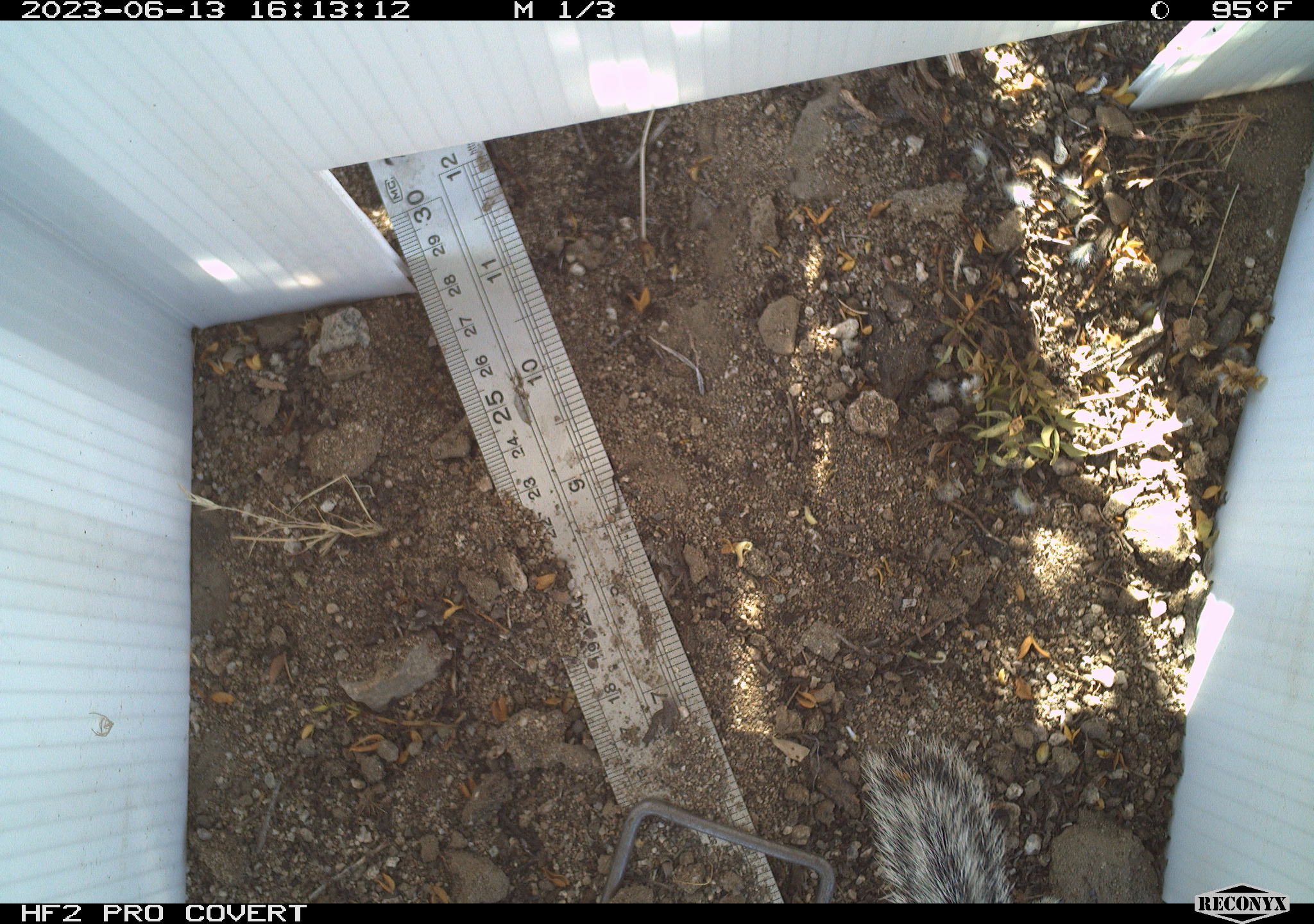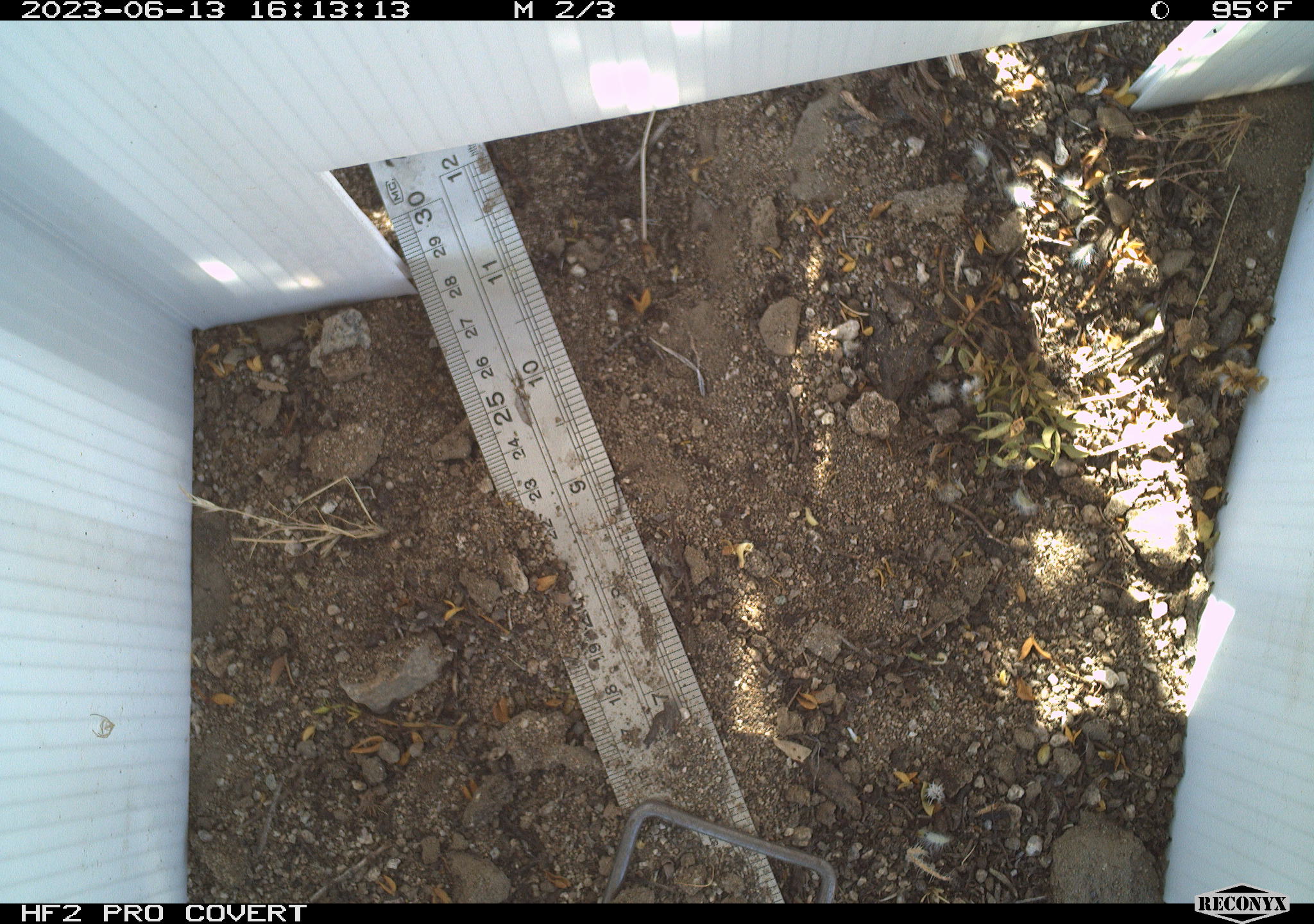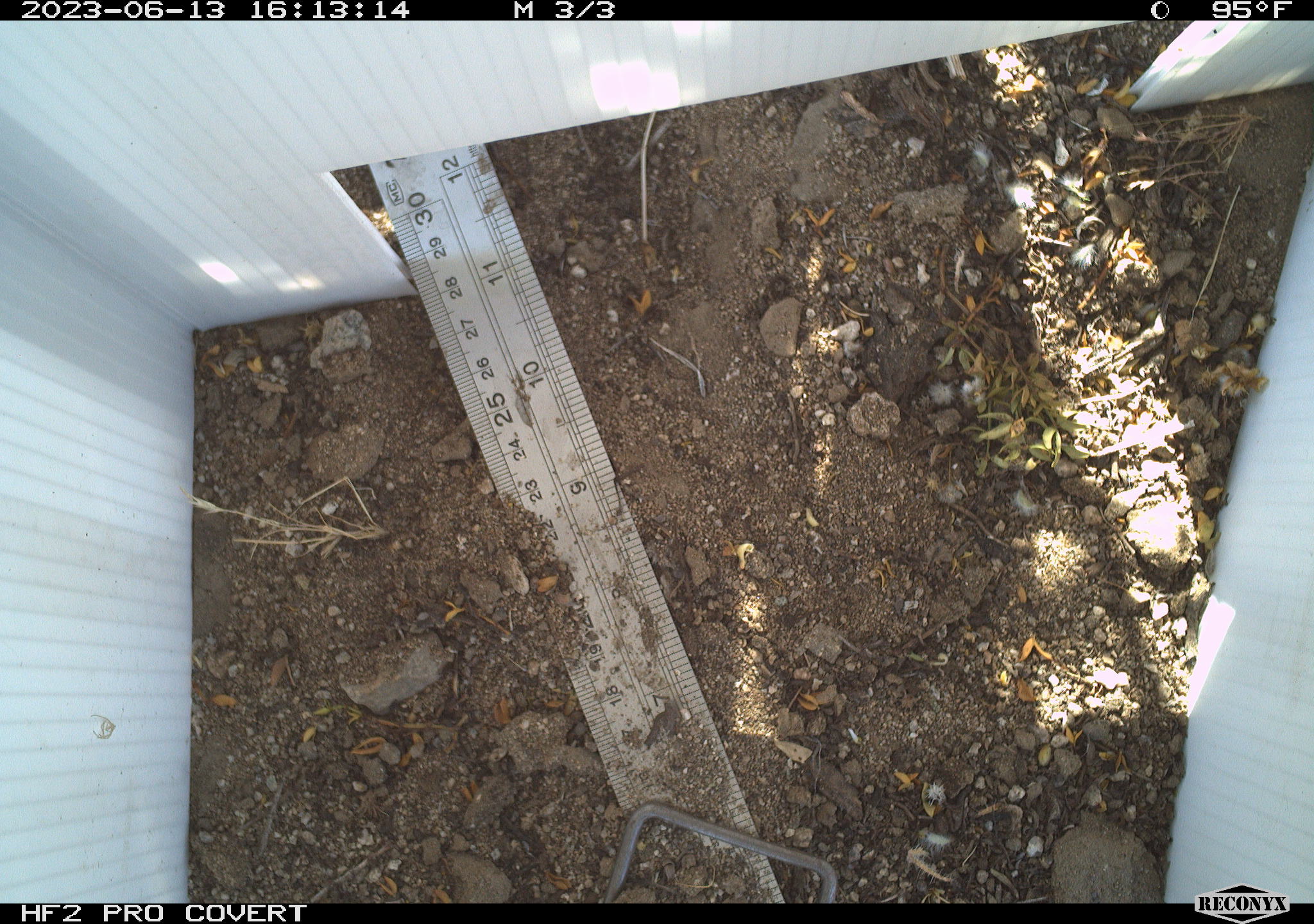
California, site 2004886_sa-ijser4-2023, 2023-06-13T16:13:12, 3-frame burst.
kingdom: Animalia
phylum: Chordata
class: Mammalia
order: Rodentia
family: Sciuridae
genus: Ammospermophilus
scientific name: Ammospermophilus leucurus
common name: white-tailed antelope squirrel